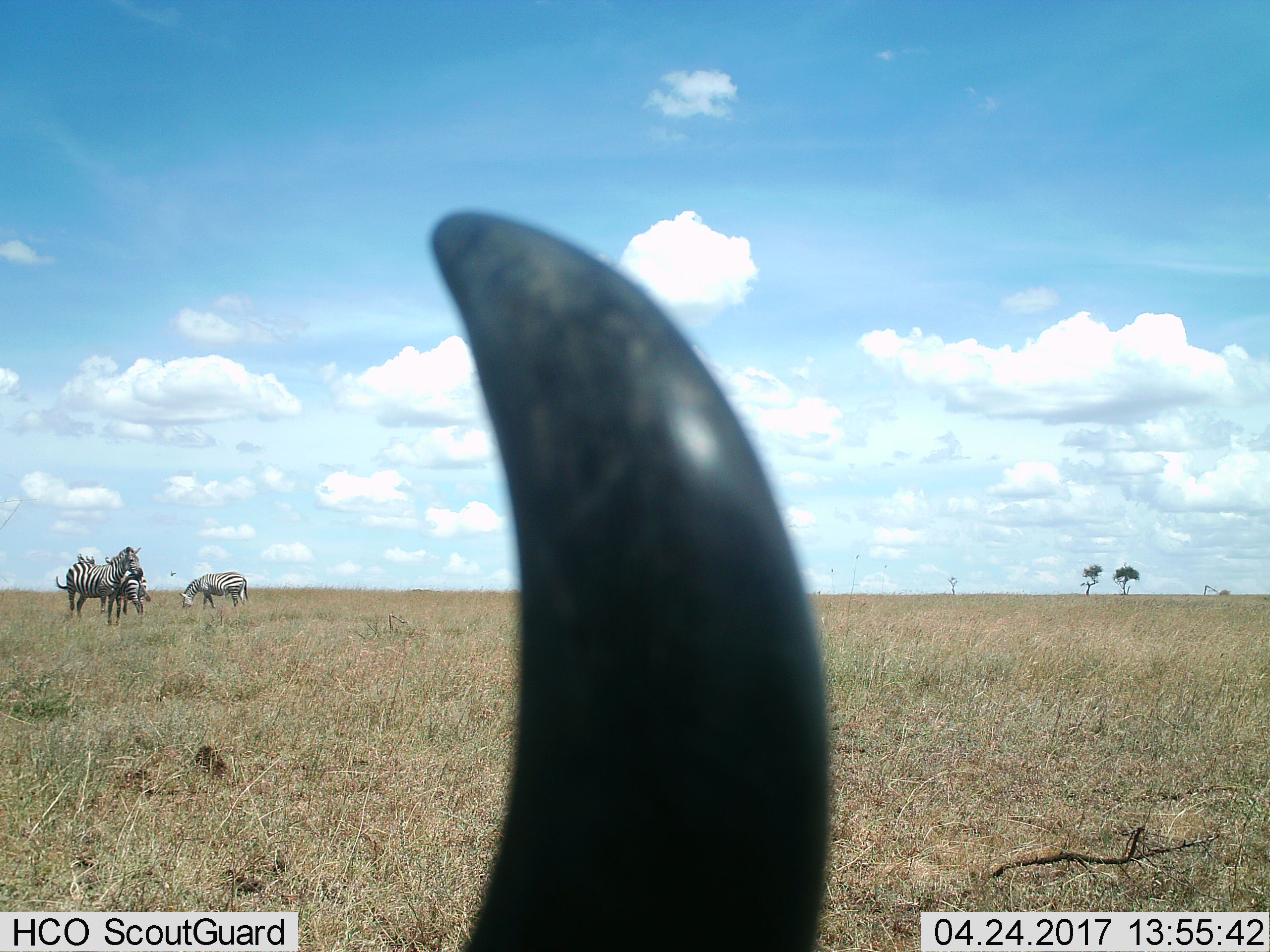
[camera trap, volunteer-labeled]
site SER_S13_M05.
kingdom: Animalia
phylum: Chordata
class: Mammalia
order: Artiodactyla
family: Bovidae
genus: Connochaetes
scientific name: Connochaetes taurinus taurinus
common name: blue wildebeest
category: wildebeestblue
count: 1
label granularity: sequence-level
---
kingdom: Animalia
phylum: Chordata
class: Mammalia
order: Perissodactyla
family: Equidae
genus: Equus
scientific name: Equus quagga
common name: plains zebra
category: zebraplains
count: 3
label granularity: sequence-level